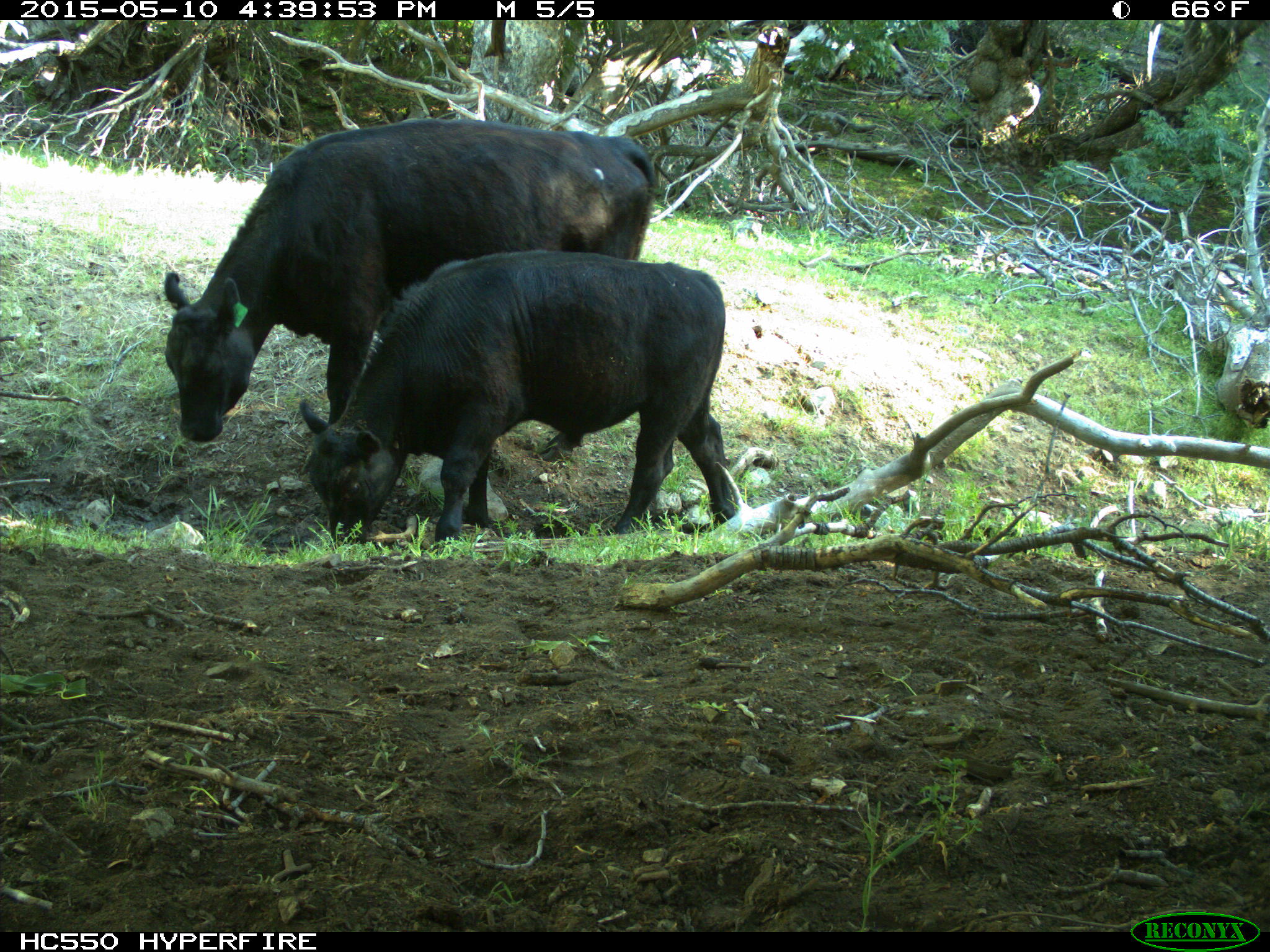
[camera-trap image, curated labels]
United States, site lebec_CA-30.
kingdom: Animalia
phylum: Chordata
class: Mammalia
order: Artiodactyla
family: Bovidae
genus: Bos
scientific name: Bos taurus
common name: domestic cow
Bos taurus (domestic cow).